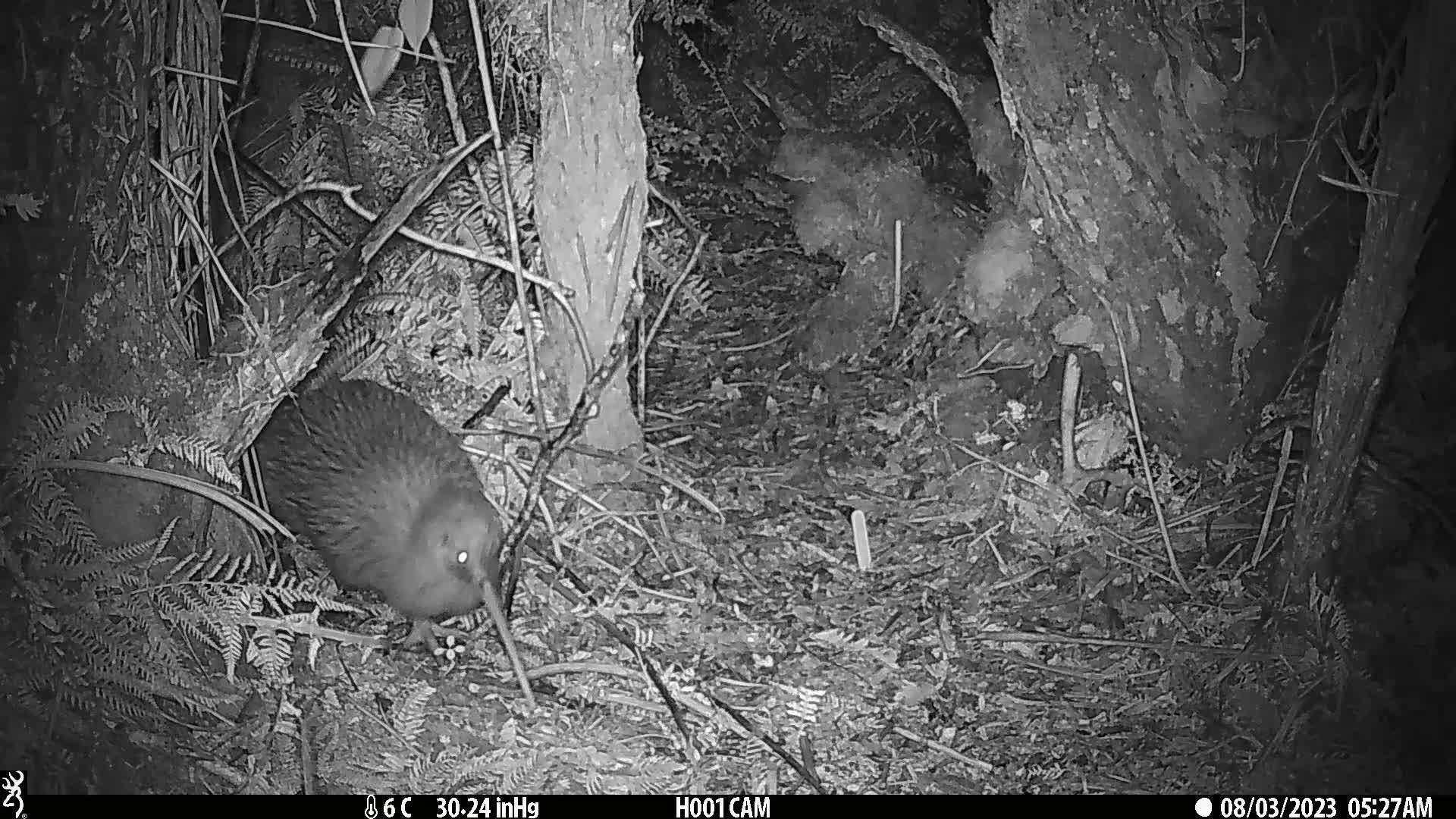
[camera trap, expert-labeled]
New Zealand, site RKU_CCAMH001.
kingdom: Animalia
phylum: Chordata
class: Aves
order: Apterygiformes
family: Apterygidae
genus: Apteryx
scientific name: Apteryx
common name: kiwi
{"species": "kiwi (Apteryx)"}